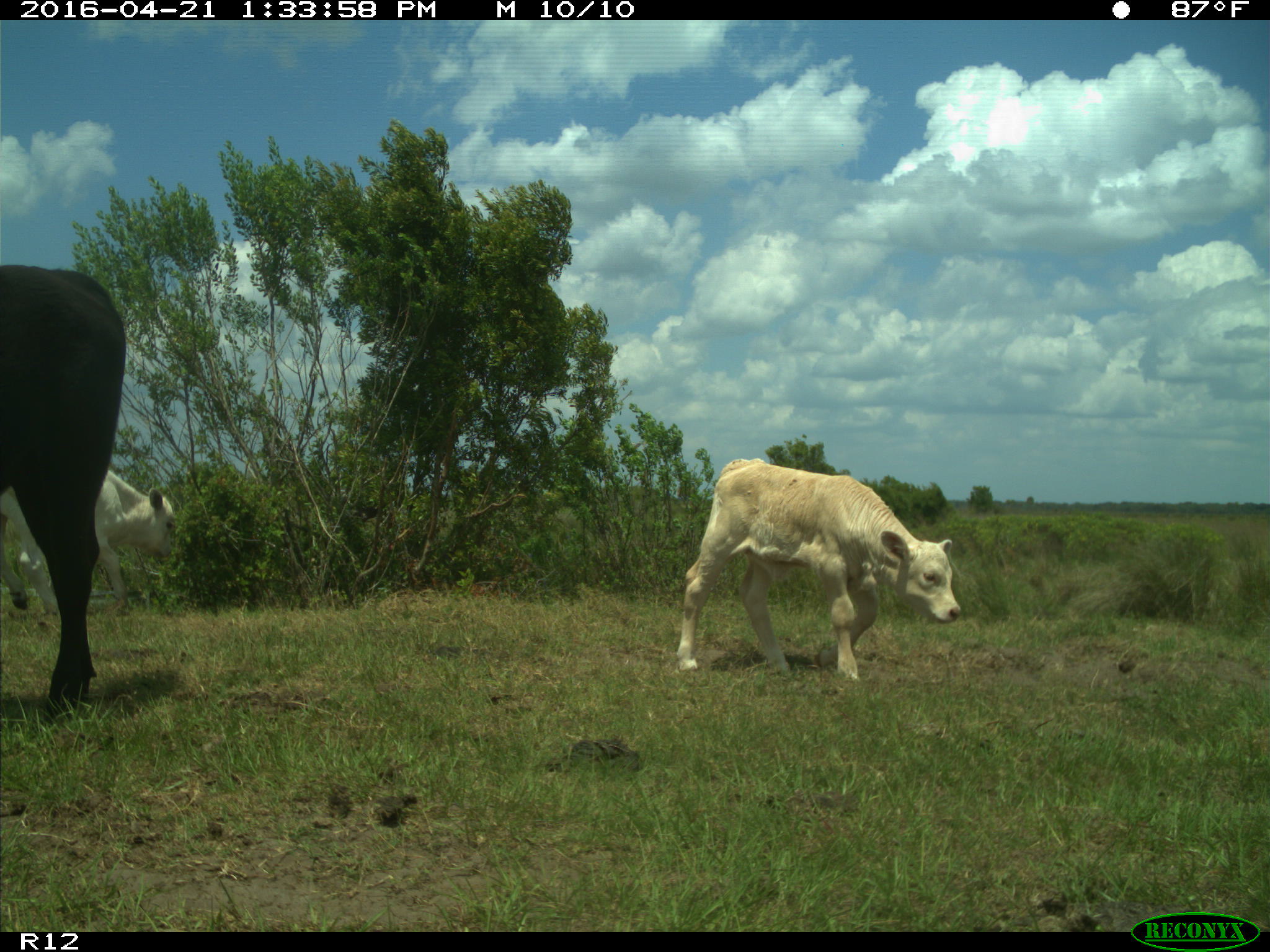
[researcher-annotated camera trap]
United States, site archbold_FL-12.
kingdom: Animalia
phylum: Chordata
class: Mammalia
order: Artiodactyla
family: Bovidae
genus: Bos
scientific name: Bos taurus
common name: domestic cow